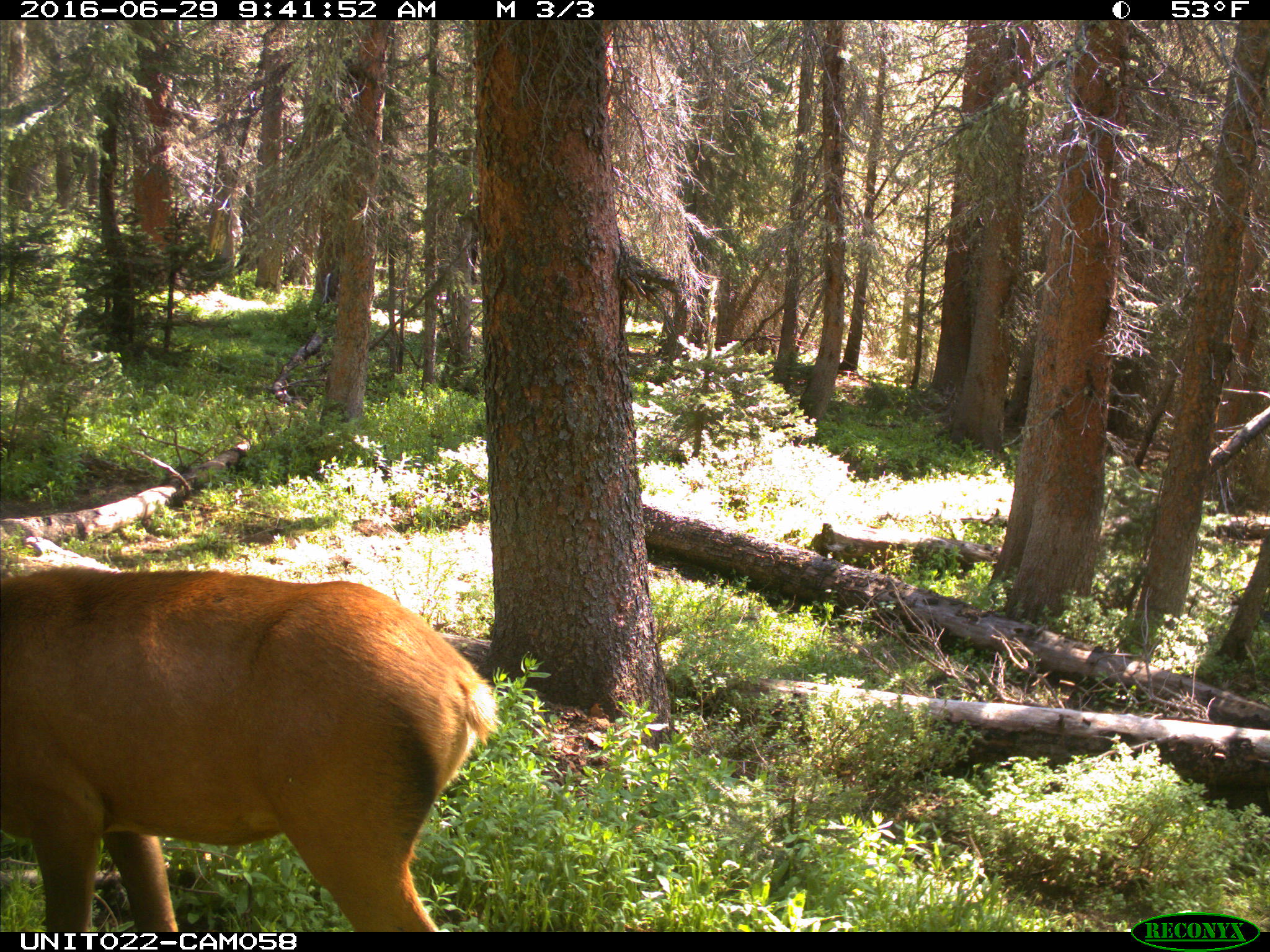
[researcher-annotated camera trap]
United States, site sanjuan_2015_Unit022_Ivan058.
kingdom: Animalia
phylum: Chordata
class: Mammalia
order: Artiodactyla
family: Cervidae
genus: Cervus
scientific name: Cervus elaphus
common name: red deer